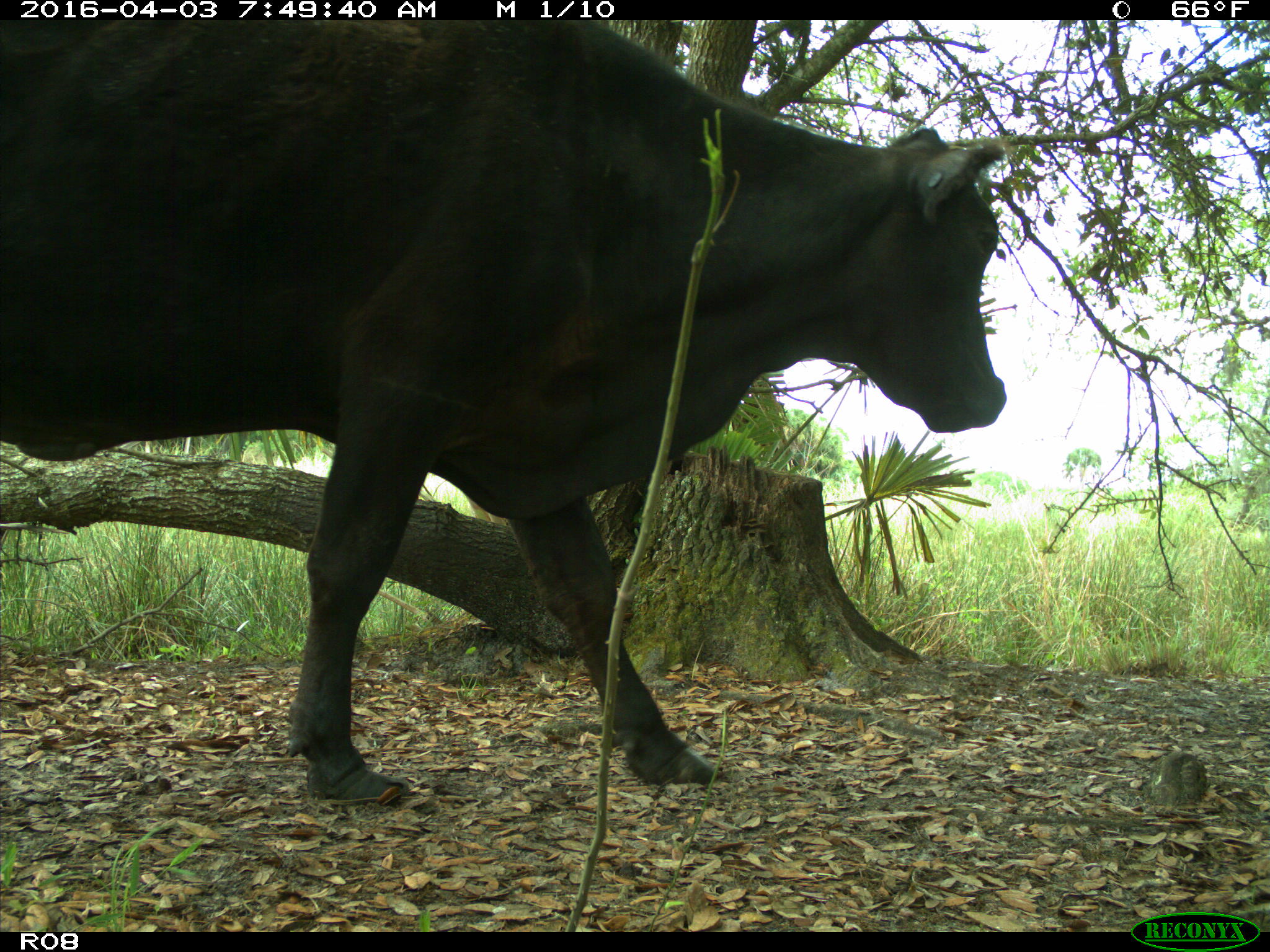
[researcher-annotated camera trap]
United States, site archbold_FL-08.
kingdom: Animalia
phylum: Chordata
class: Mammalia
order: Artiodactyla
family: Bovidae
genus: Bos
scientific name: Bos taurus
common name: domestic cow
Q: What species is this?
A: Bos taurus (domestic cow).